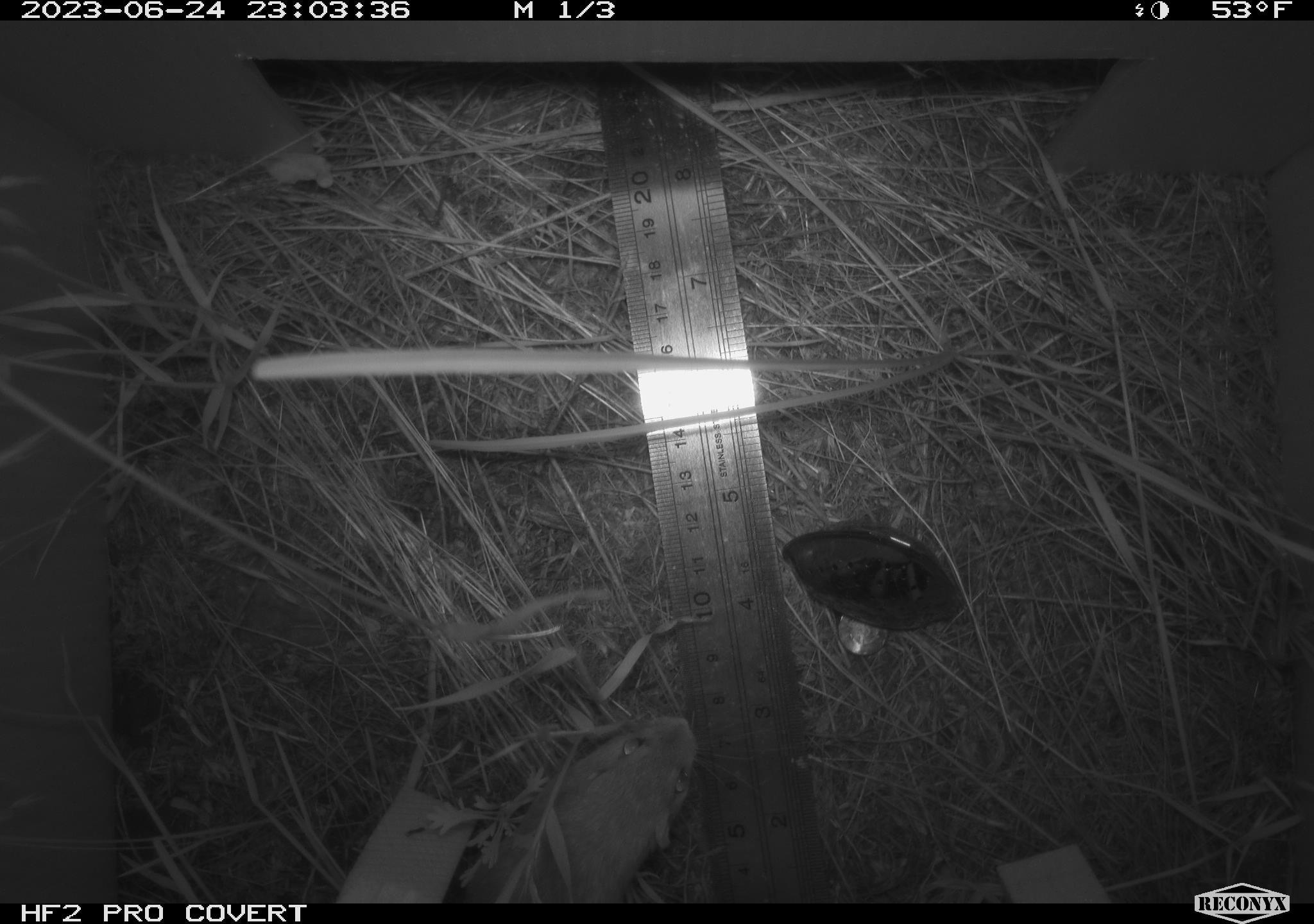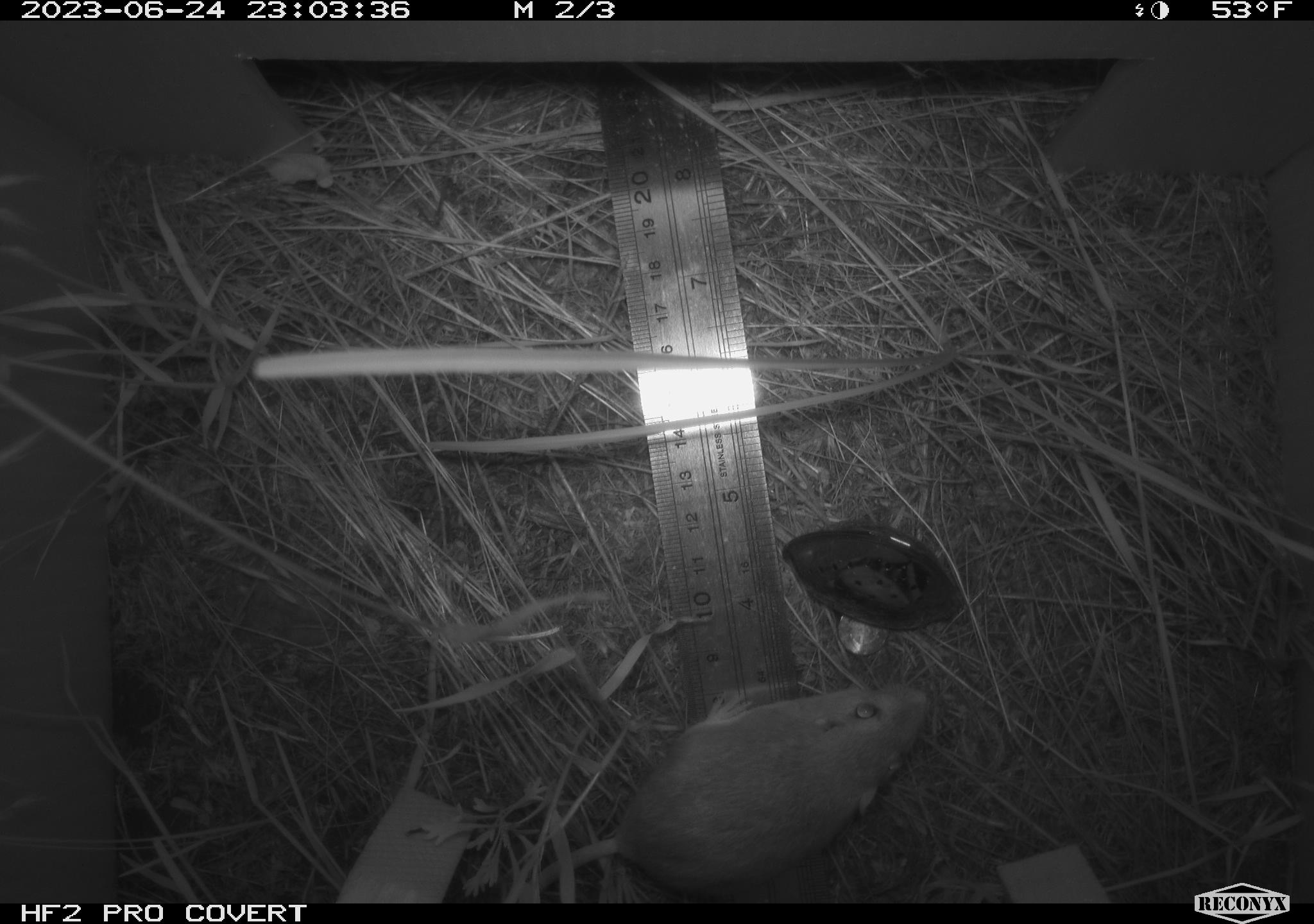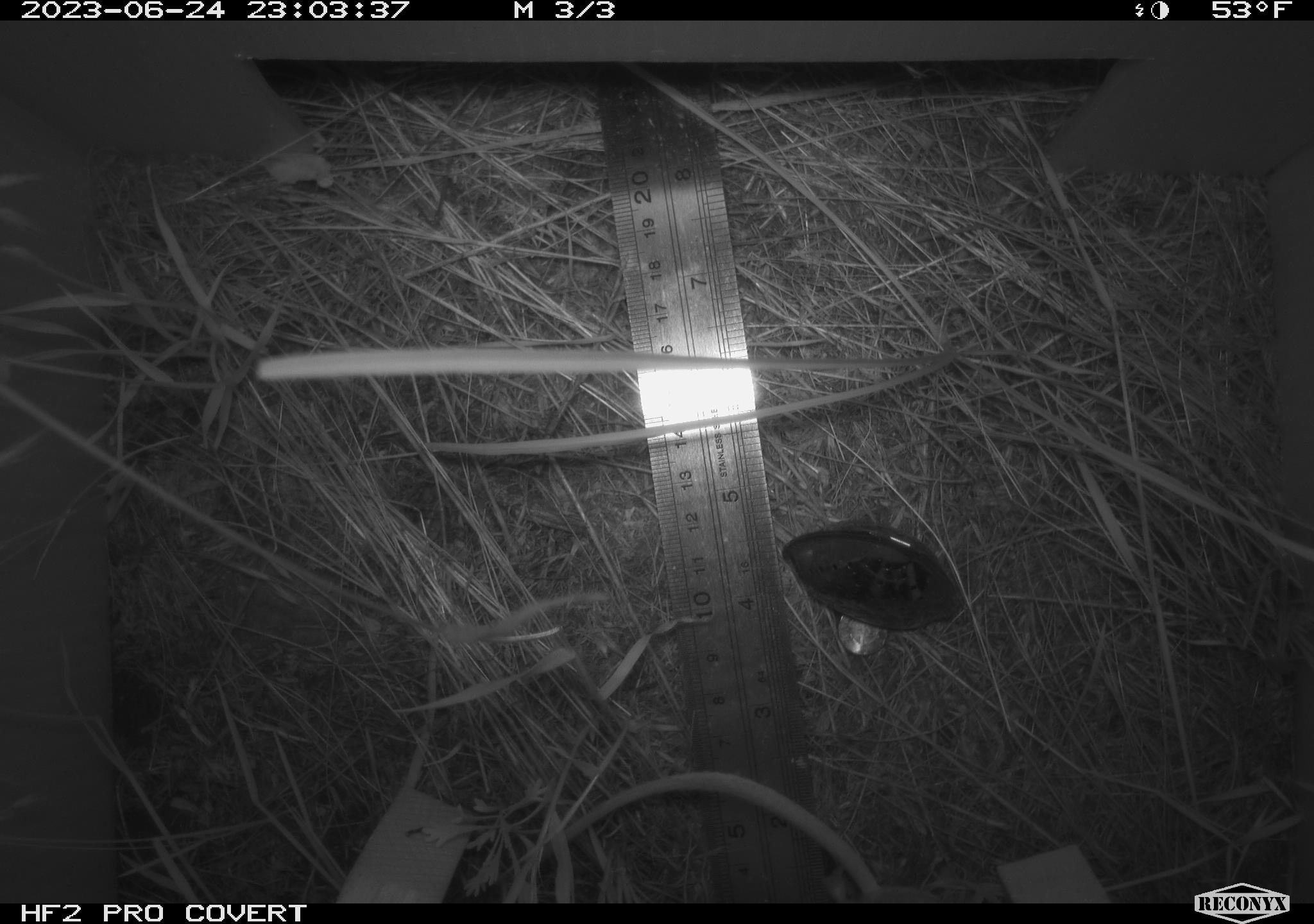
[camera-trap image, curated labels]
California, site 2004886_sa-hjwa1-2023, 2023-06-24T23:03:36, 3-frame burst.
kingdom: Animalia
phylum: Chordata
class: Mammalia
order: Rodentia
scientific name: Rodentia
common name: mouse species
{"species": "mouse species (Rodentia)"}